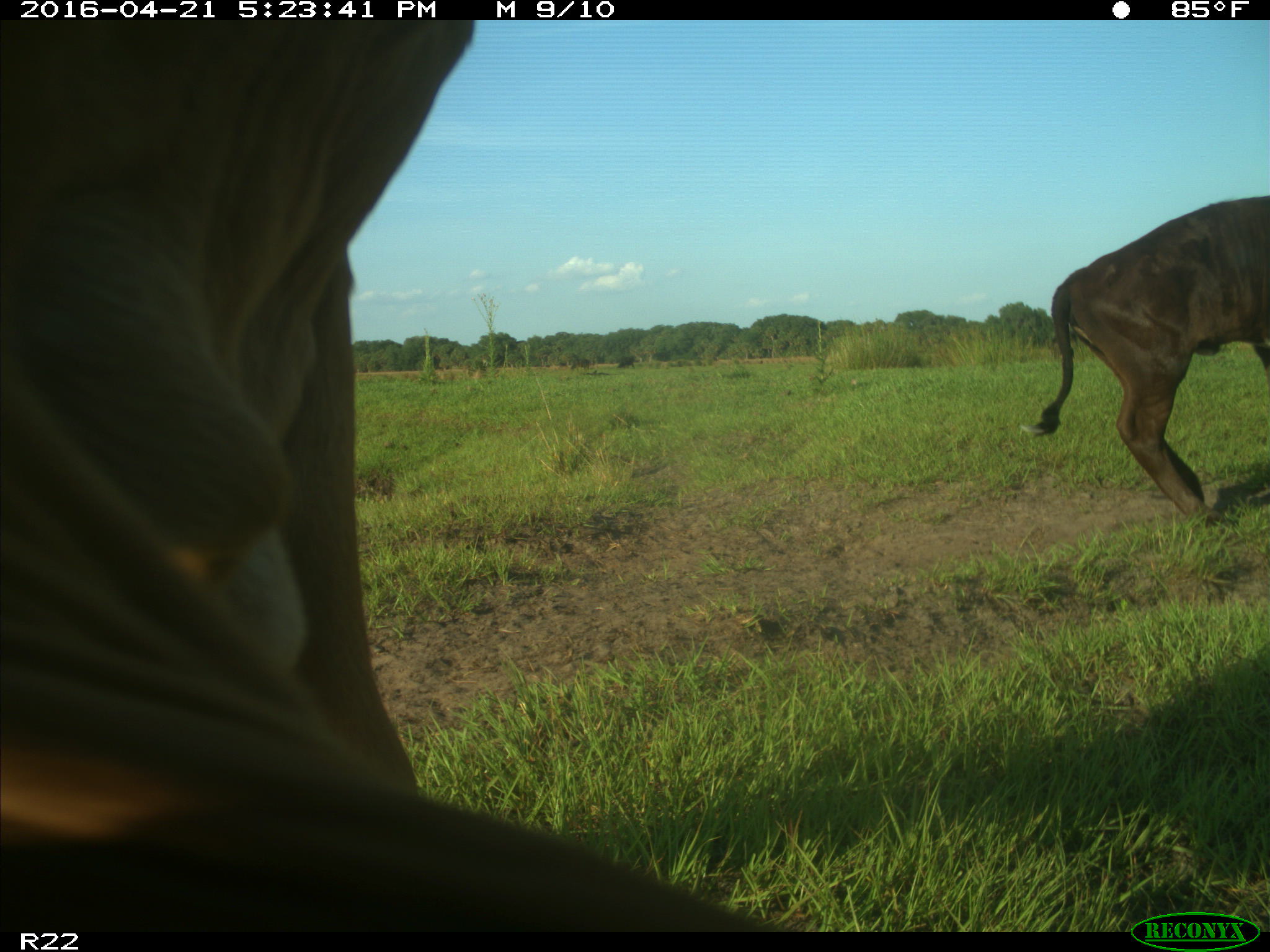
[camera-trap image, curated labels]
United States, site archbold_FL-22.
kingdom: Animalia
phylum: Chordata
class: Mammalia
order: Artiodactyla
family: Bovidae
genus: Bos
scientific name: Bos taurus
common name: domestic cow